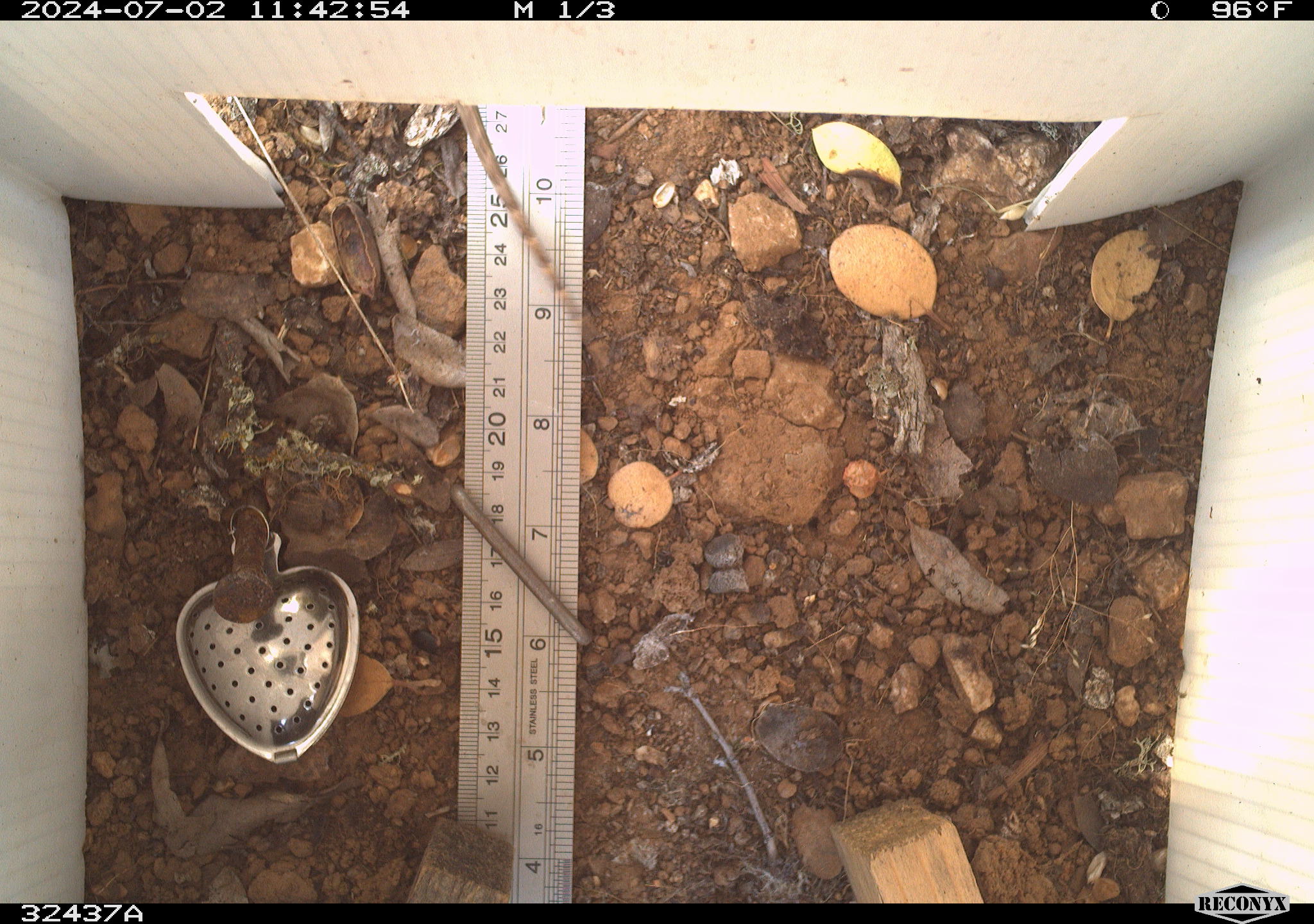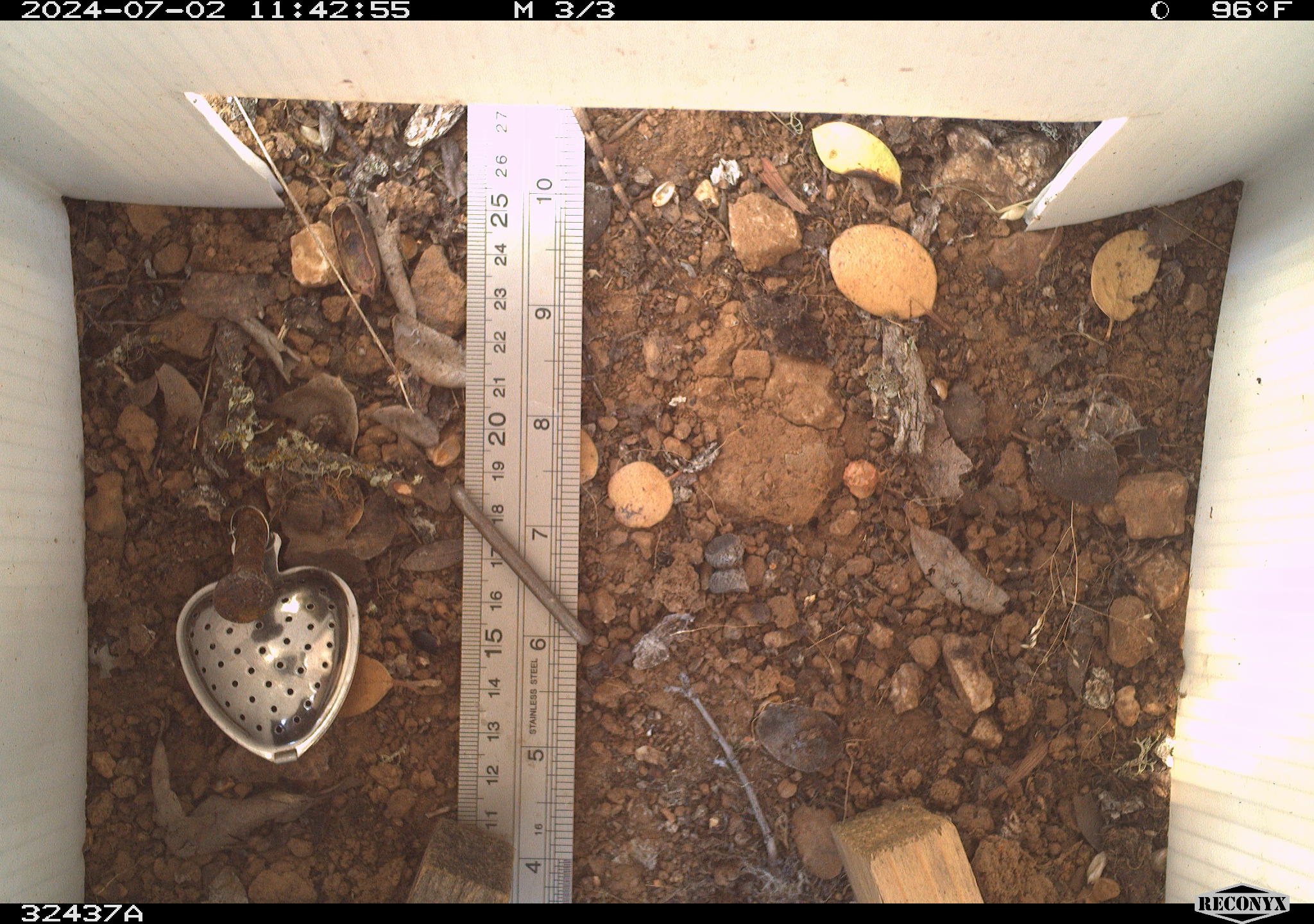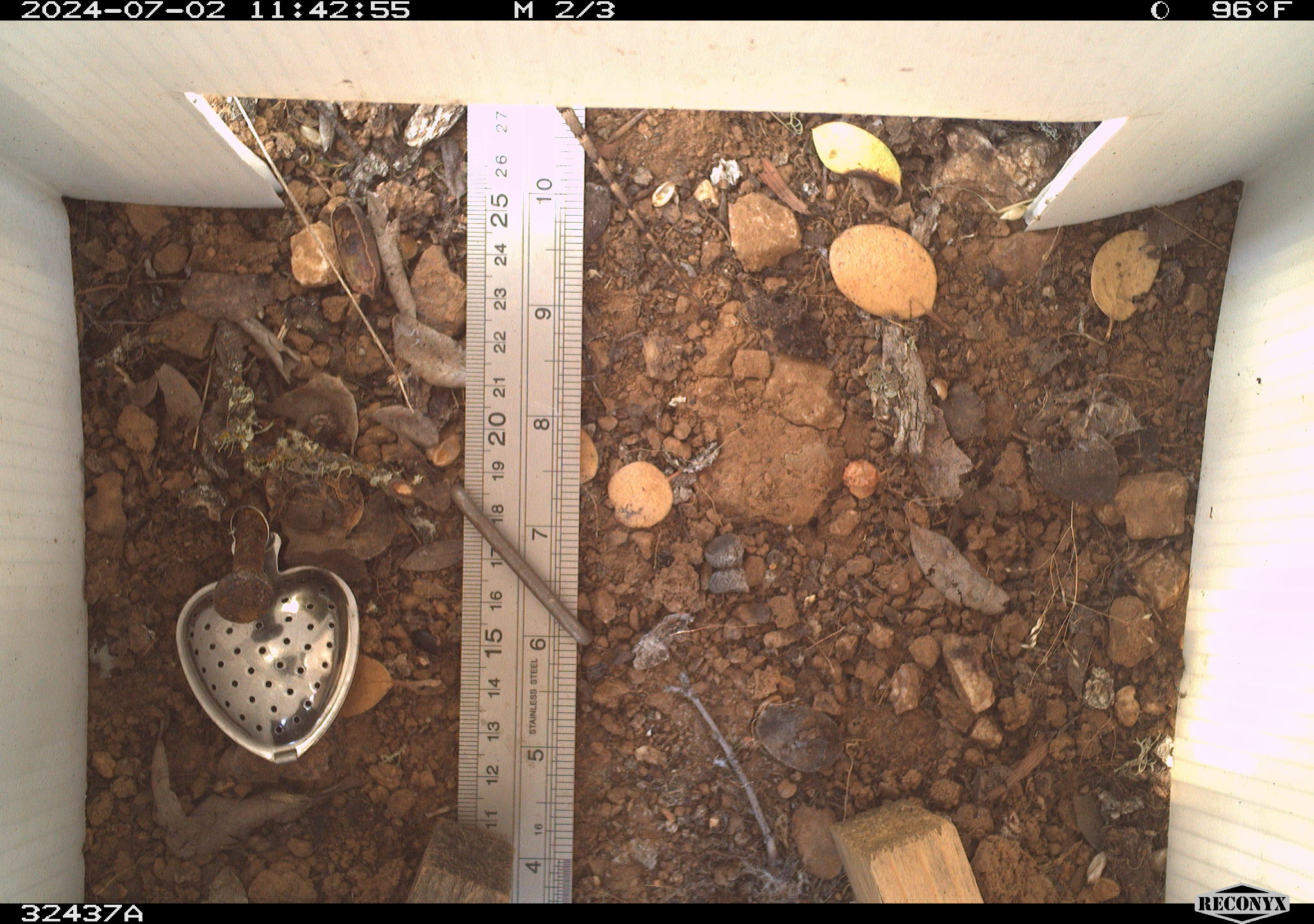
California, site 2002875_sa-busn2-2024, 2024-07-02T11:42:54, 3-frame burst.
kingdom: Animalia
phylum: Chordata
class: Reptilia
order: Squamata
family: Phrynosomatidae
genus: Sceloporus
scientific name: Sceloporus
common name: spiny lizards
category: sceloporus species